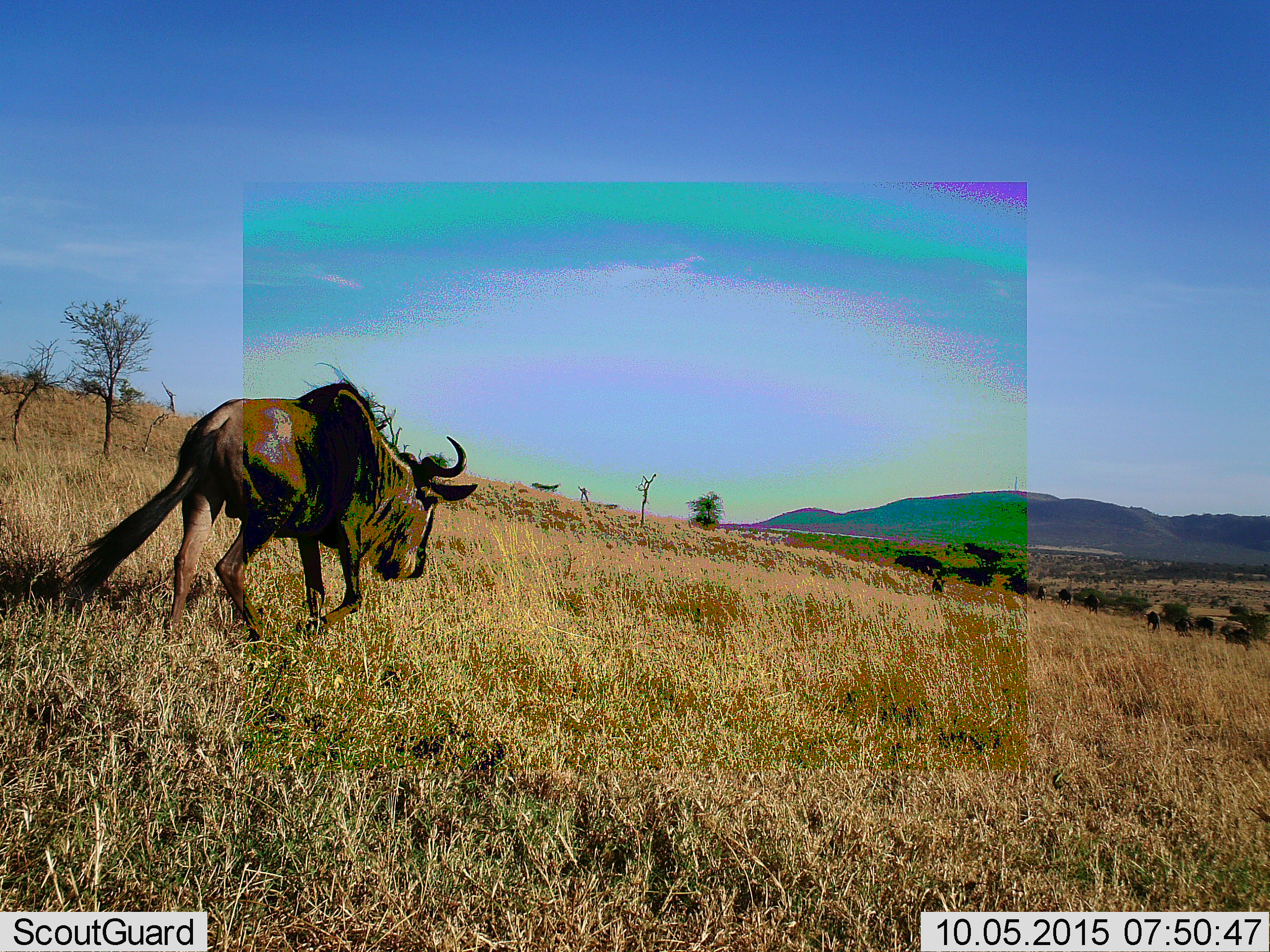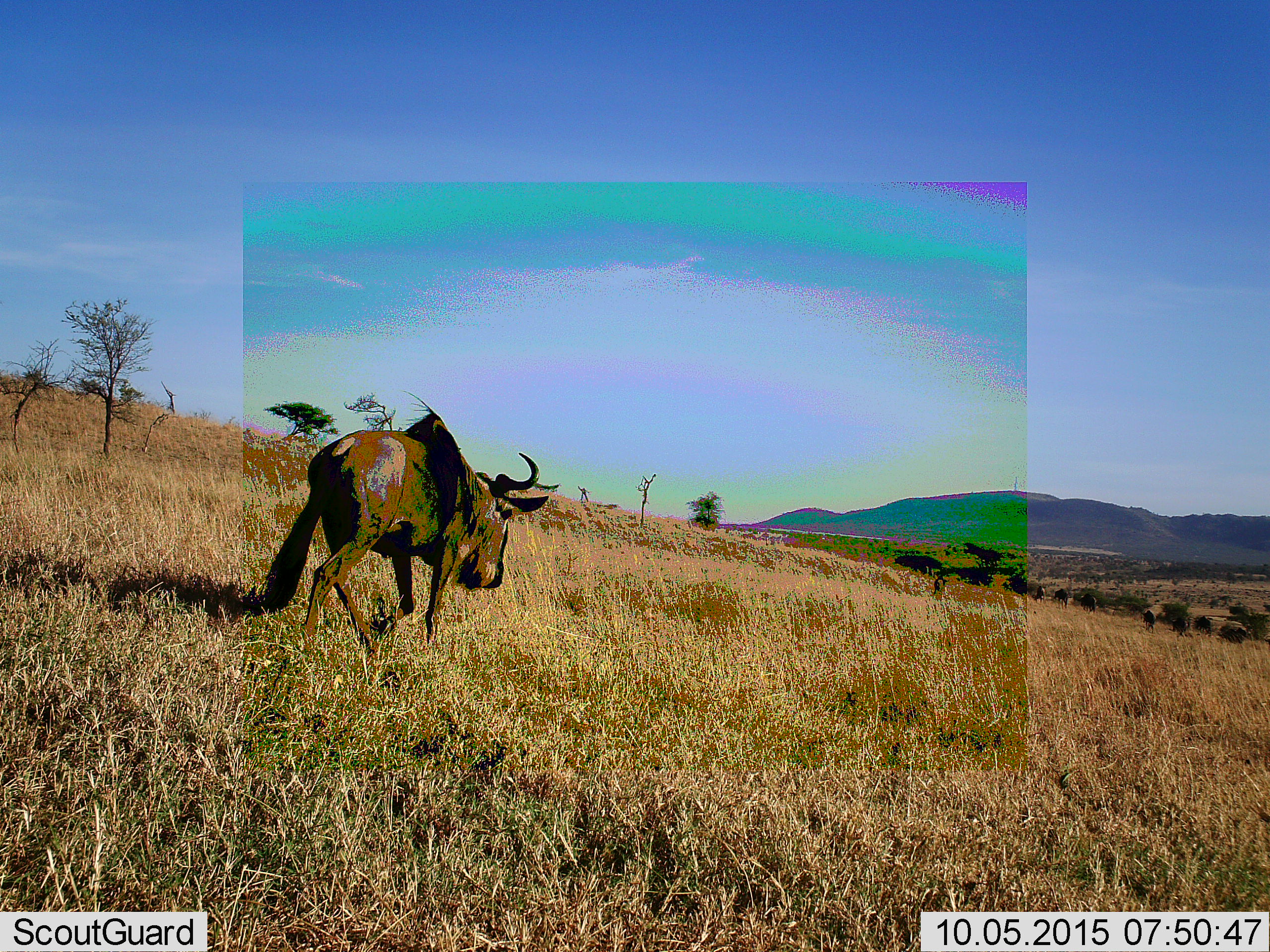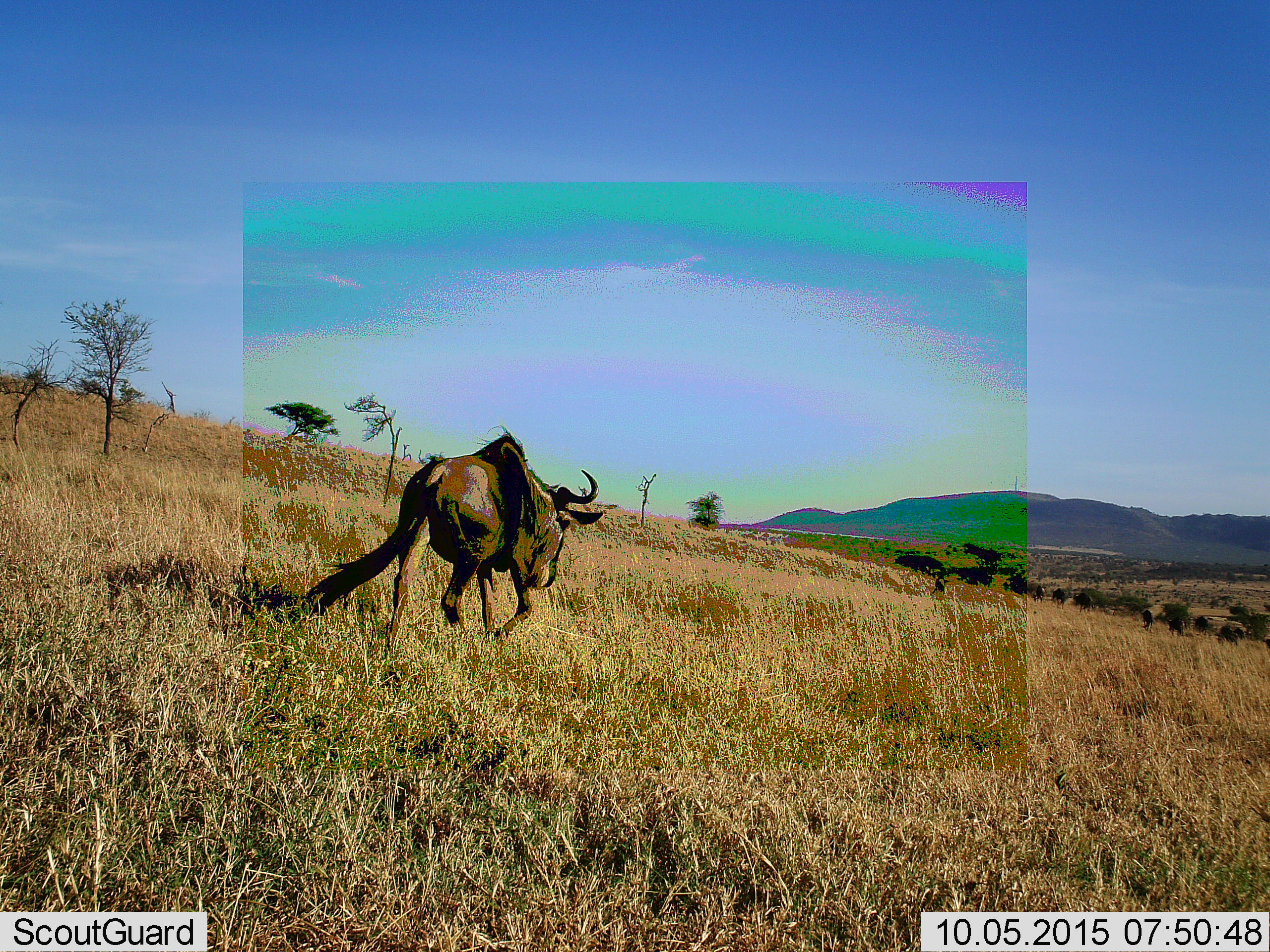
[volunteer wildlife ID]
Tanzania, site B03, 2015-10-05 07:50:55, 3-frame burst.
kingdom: Animalia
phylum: Chordata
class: Mammalia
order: Artiodactyla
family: Bovidae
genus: Connochaetes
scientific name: Connochaetes taurinus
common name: blue wildebeest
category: wildebeest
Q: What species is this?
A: Wildebeest (blue wildebeest) (Connochaetes taurinus).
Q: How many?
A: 1.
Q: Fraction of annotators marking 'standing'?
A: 6%.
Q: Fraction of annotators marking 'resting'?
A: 0%.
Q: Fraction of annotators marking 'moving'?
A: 94%.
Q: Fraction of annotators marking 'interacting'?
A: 0%.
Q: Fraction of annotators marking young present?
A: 0%.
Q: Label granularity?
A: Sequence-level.